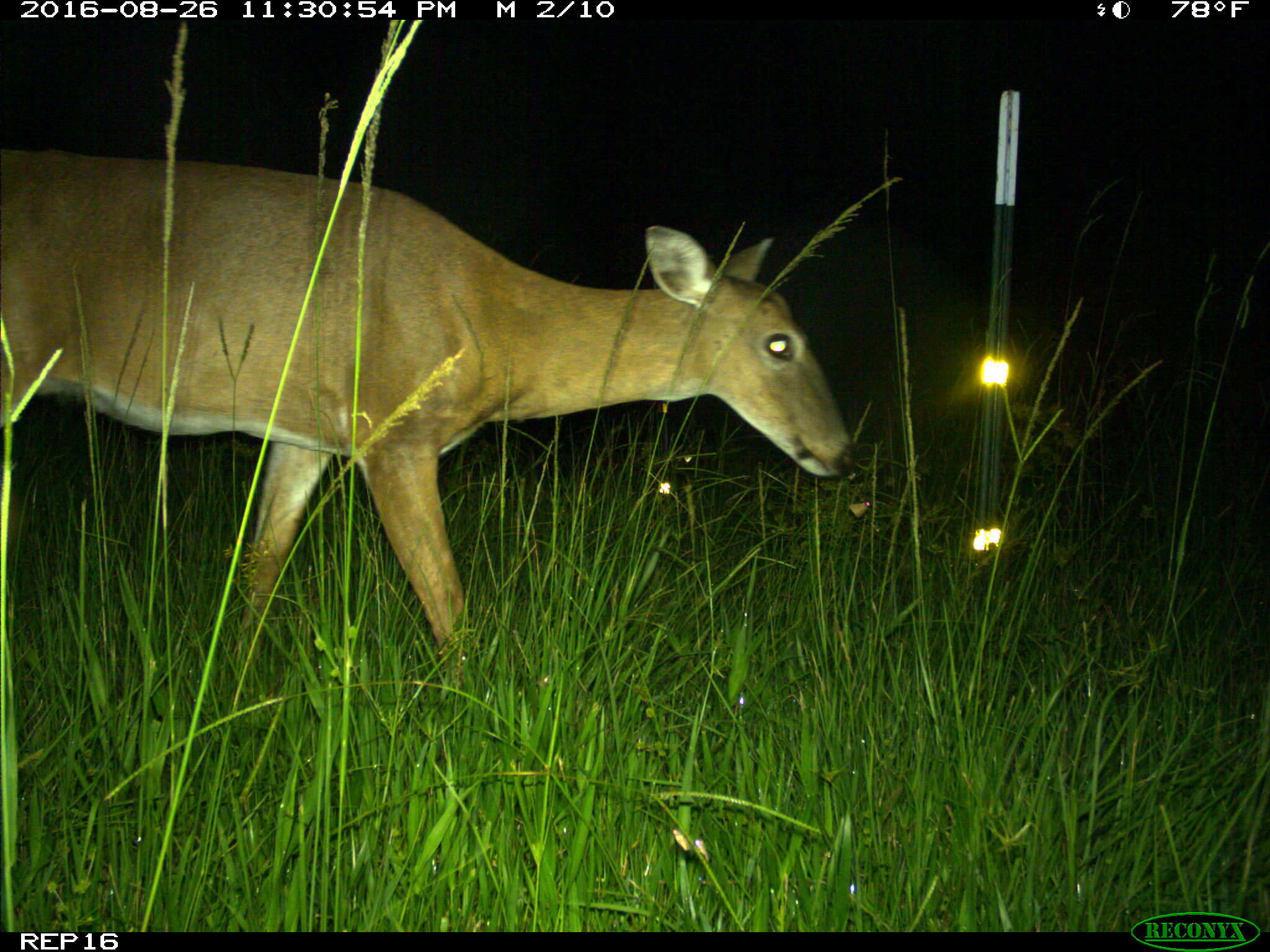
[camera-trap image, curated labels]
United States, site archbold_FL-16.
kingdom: Animalia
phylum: Chordata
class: Mammalia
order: Artiodactyla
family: Cervidae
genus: Odocoileus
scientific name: Odocoileus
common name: deer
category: unidentified deer